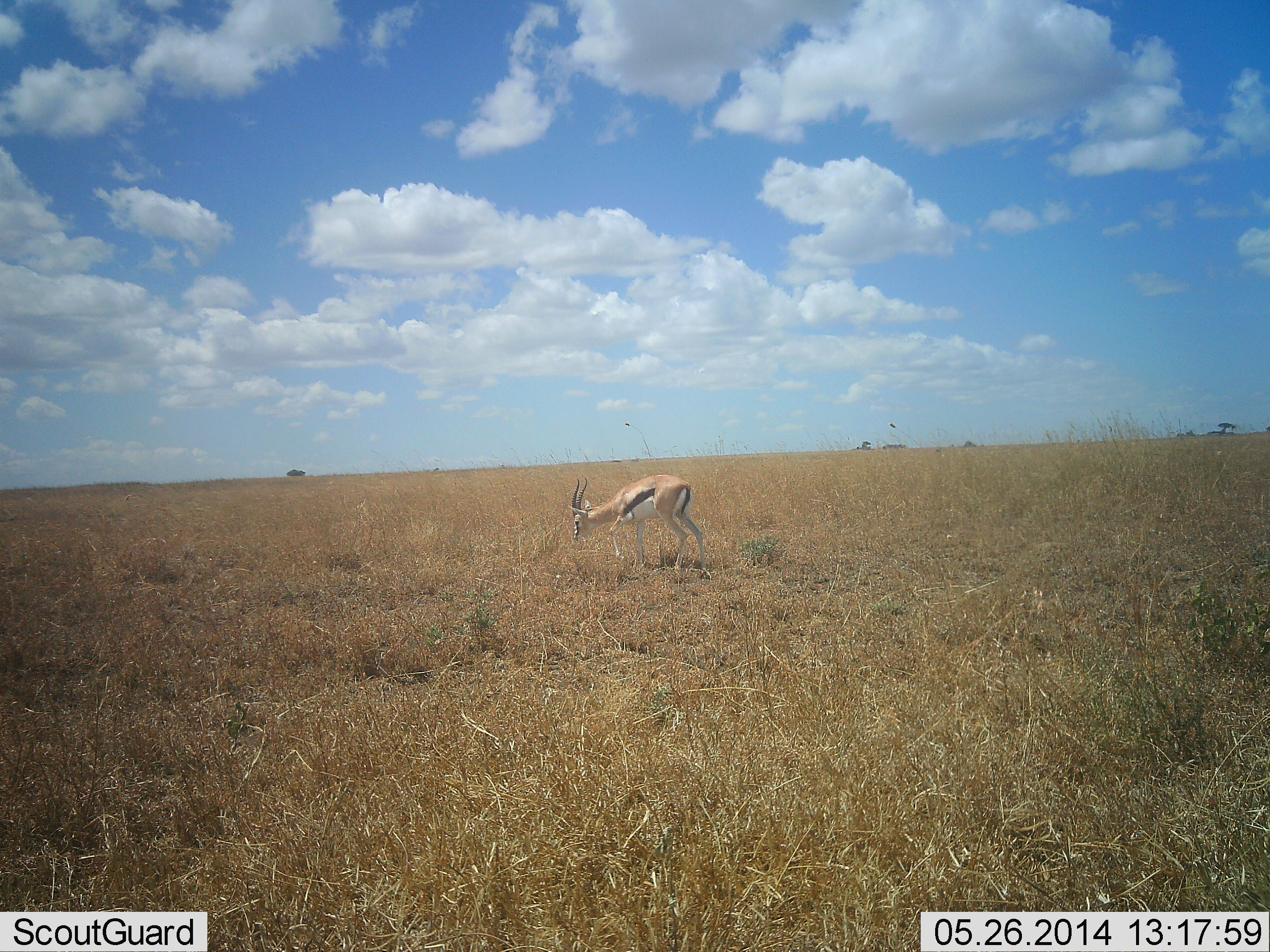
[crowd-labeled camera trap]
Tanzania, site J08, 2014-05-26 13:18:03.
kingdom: Animalia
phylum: Chordata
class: Mammalia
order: Artiodactyla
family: Bovidae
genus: Eudorcas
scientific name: Eudorcas thomsonii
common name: thomson's gazelle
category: gazellethomsons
Gazellethomsons (thomson's gazelle) (Eudorcas thomsonii), count 1. Behavior (volunteer vote fractions): standing 50%, resting 0%, moving 10%, interacting 0%. Young present (vote fraction): 0%. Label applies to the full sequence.